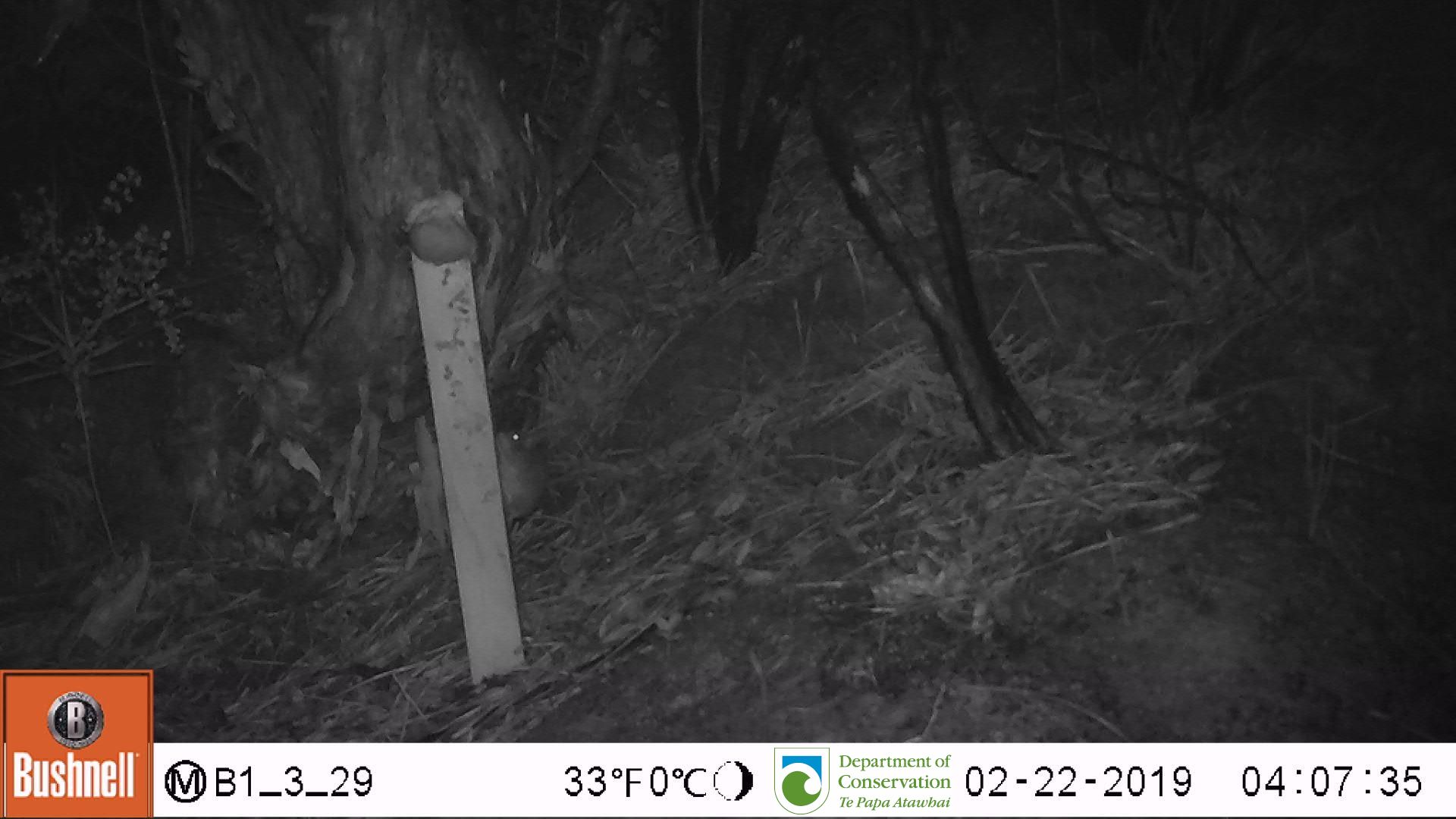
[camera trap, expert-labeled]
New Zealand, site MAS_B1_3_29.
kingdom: Animalia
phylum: Chordata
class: Mammalia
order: Rodentia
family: Muridae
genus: Mus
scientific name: Mus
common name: mouse